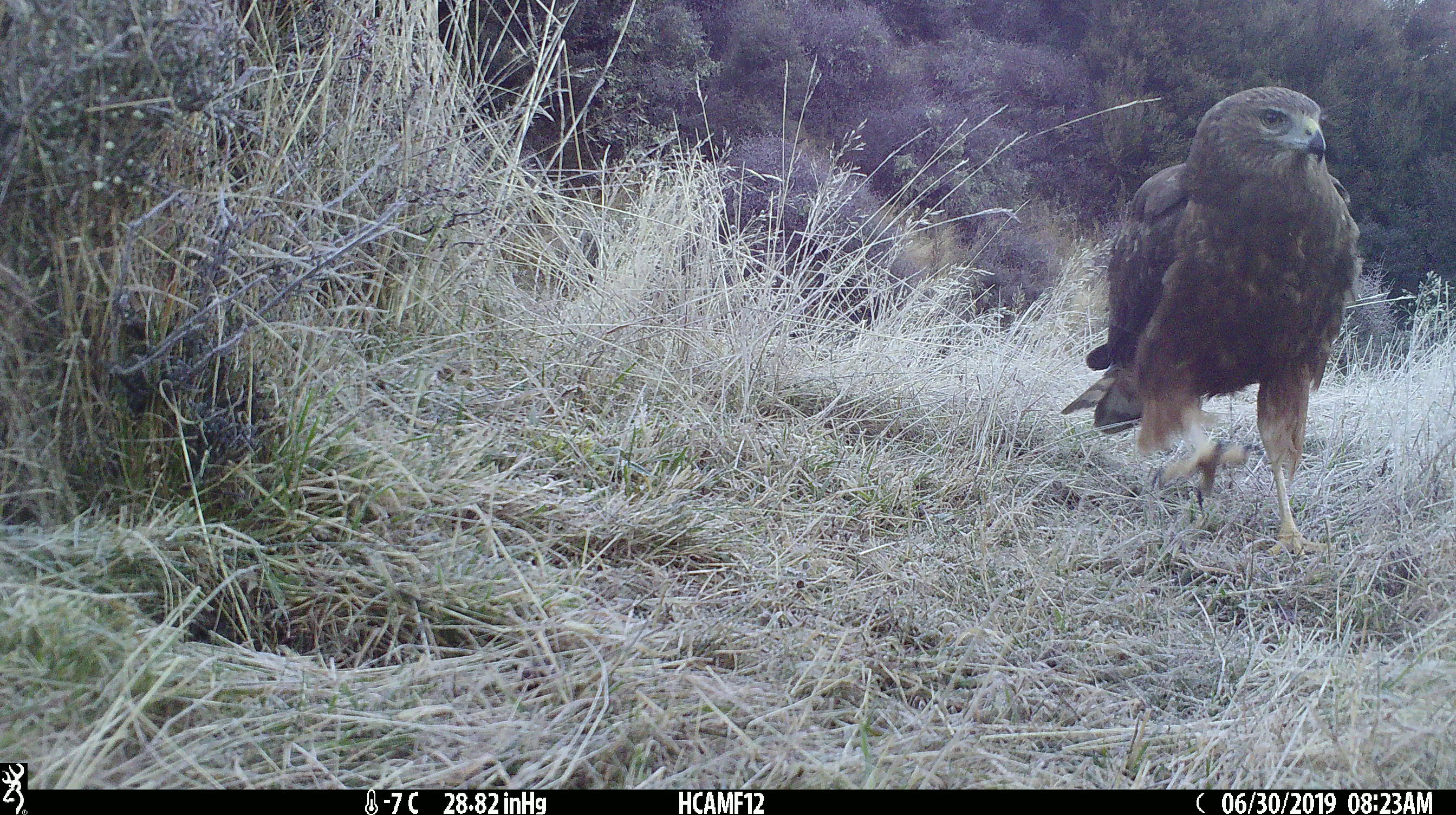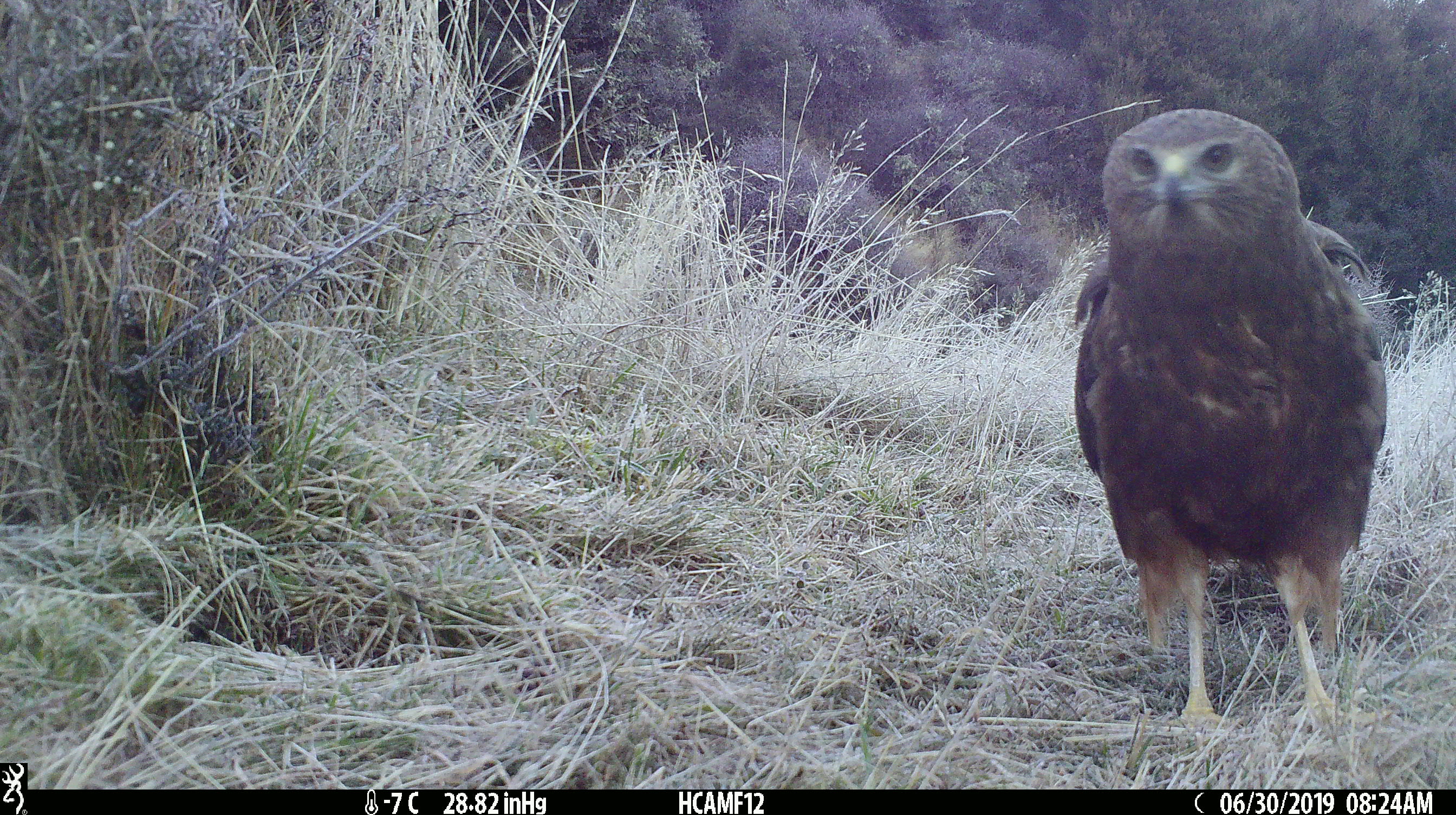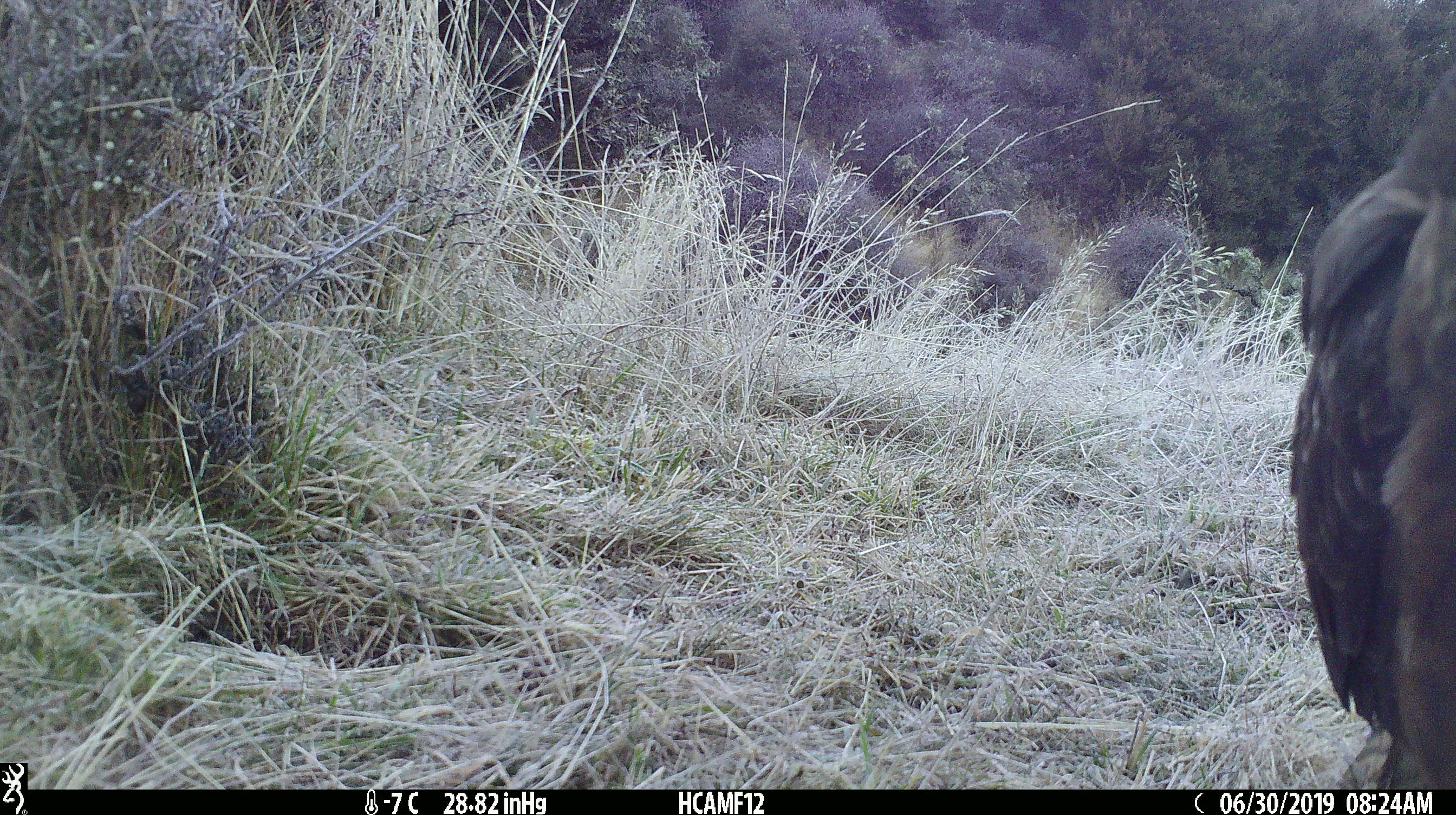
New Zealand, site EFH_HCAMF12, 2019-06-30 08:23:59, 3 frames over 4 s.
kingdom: Animalia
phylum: Chordata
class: Aves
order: Accipitriformes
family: Accipitridae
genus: Circus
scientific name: Circus approximans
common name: swamp harrier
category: harrier